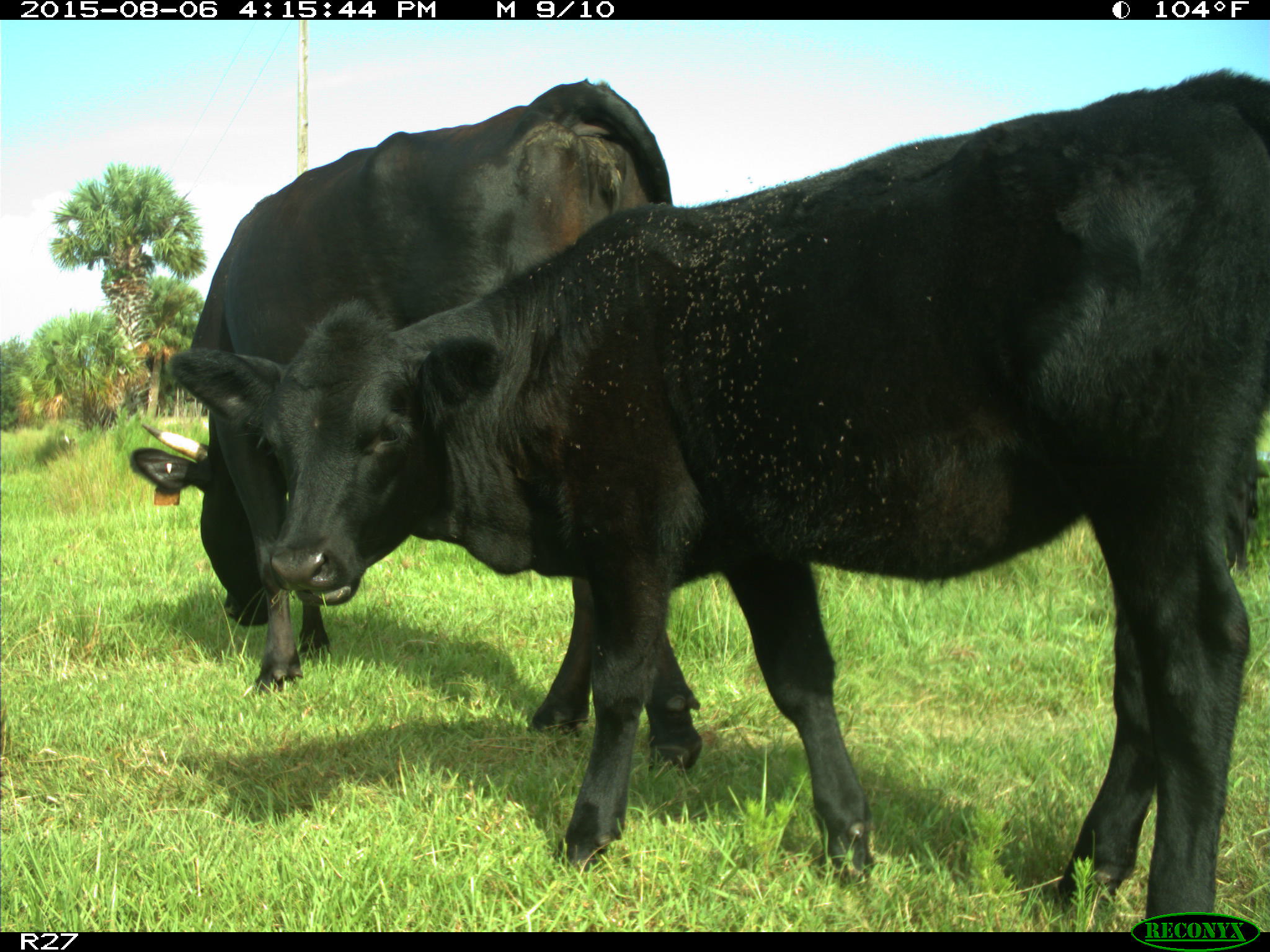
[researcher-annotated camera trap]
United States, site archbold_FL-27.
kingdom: Animalia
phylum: Chordata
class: Mammalia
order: Artiodactyla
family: Bovidae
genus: Bos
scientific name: Bos taurus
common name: domestic cow